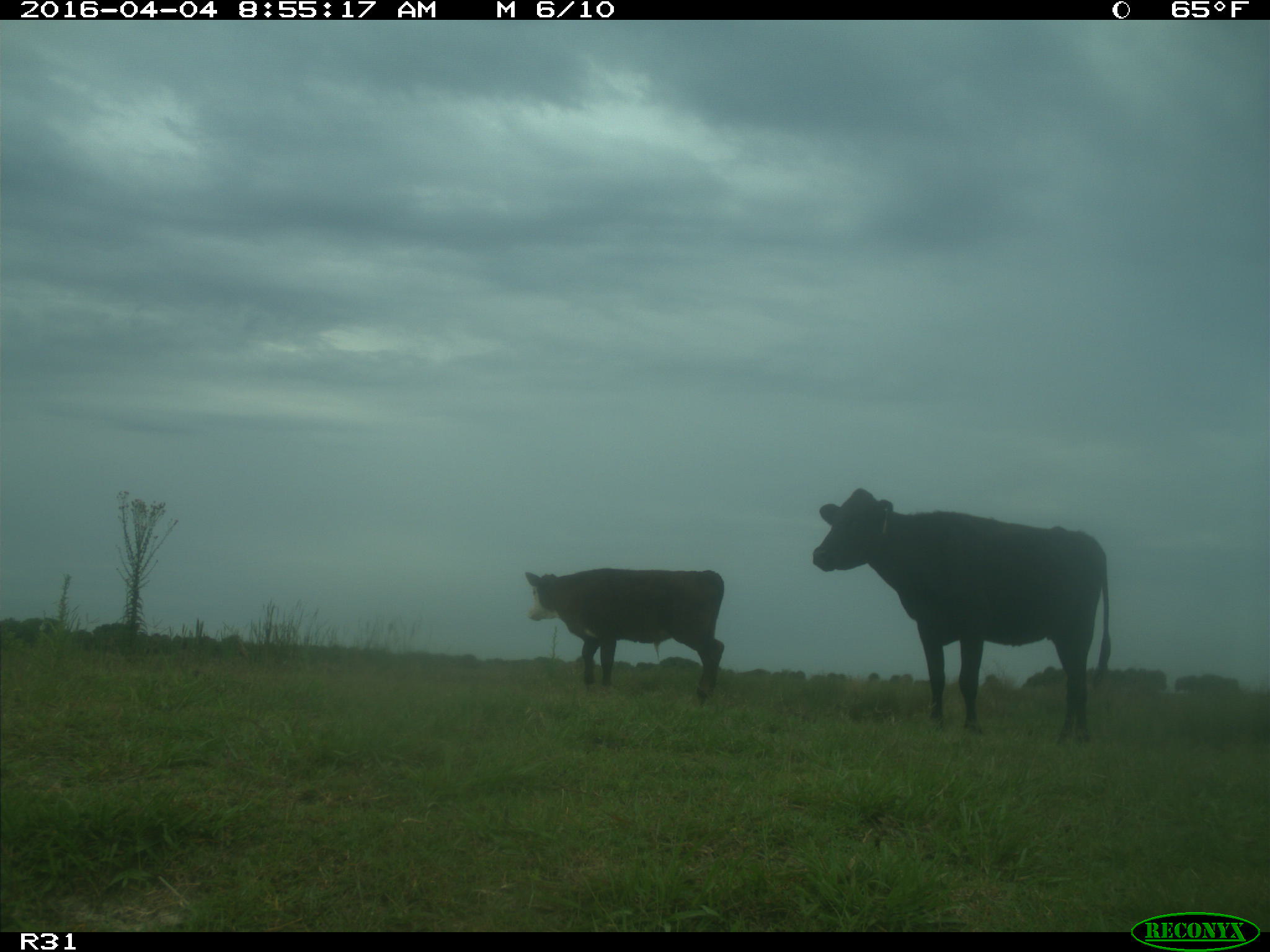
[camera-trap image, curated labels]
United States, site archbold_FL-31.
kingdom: Animalia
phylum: Chordata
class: Mammalia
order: Artiodactyla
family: Bovidae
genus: Bos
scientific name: Bos taurus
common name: domestic cow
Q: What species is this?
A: Bos taurus (domestic cow).